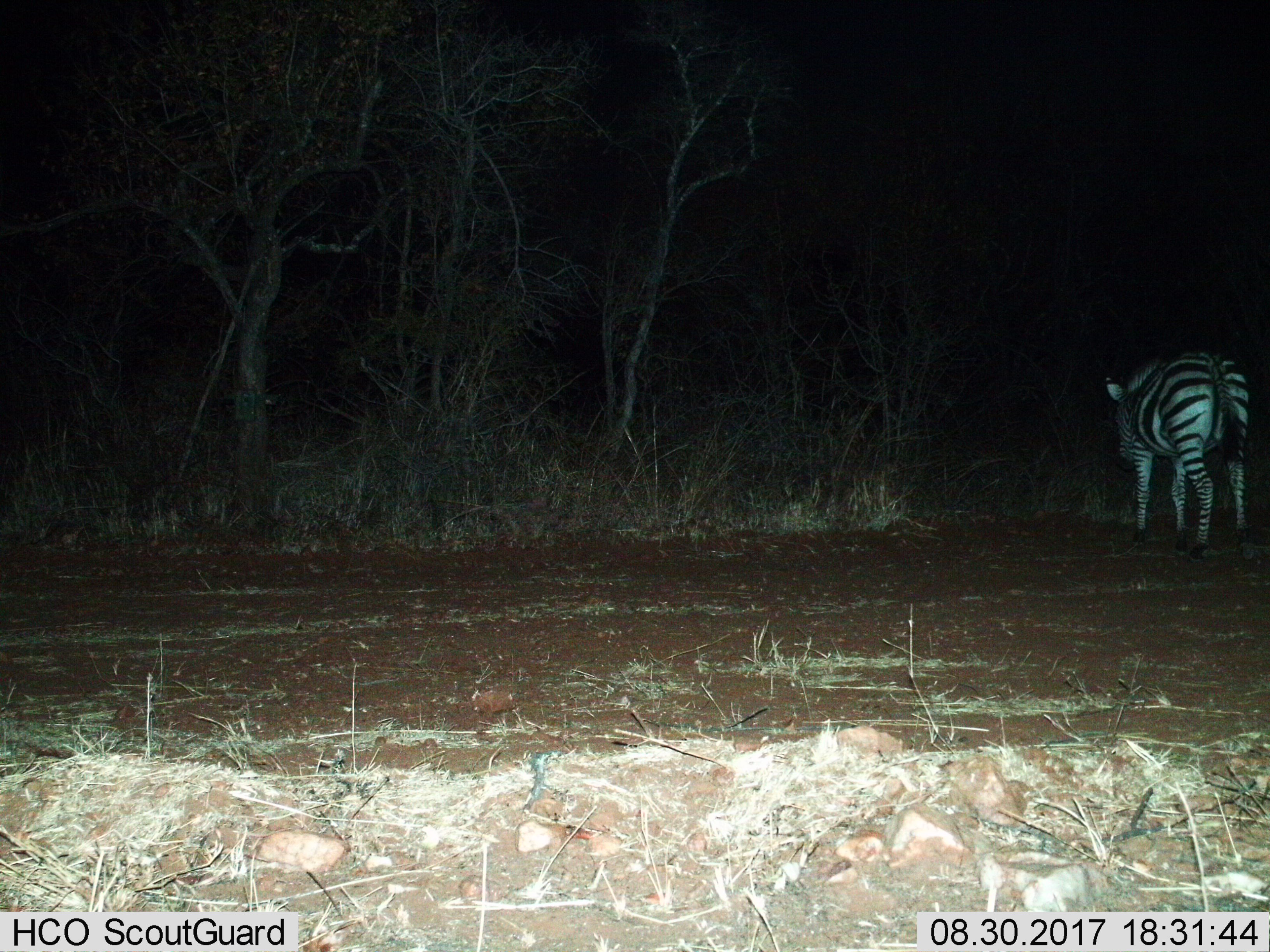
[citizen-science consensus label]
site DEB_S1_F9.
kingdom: Animalia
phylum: Chordata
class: Mammalia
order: Perissodactyla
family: Equidae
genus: Equus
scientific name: Equus quagga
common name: plains zebra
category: zebraplains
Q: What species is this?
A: Zebraplains (plains zebra) (Equus quagga).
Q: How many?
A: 1.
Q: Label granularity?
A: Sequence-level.